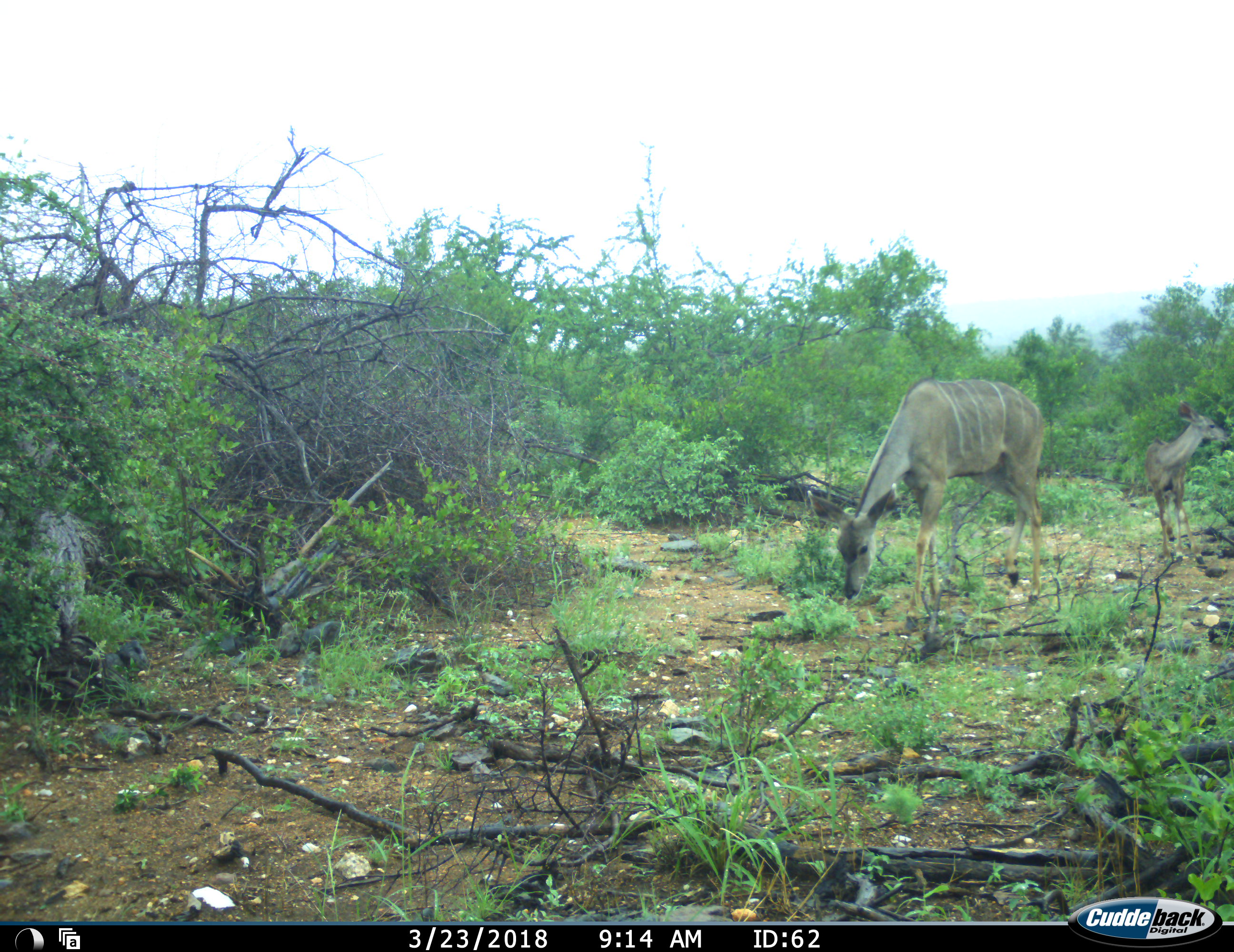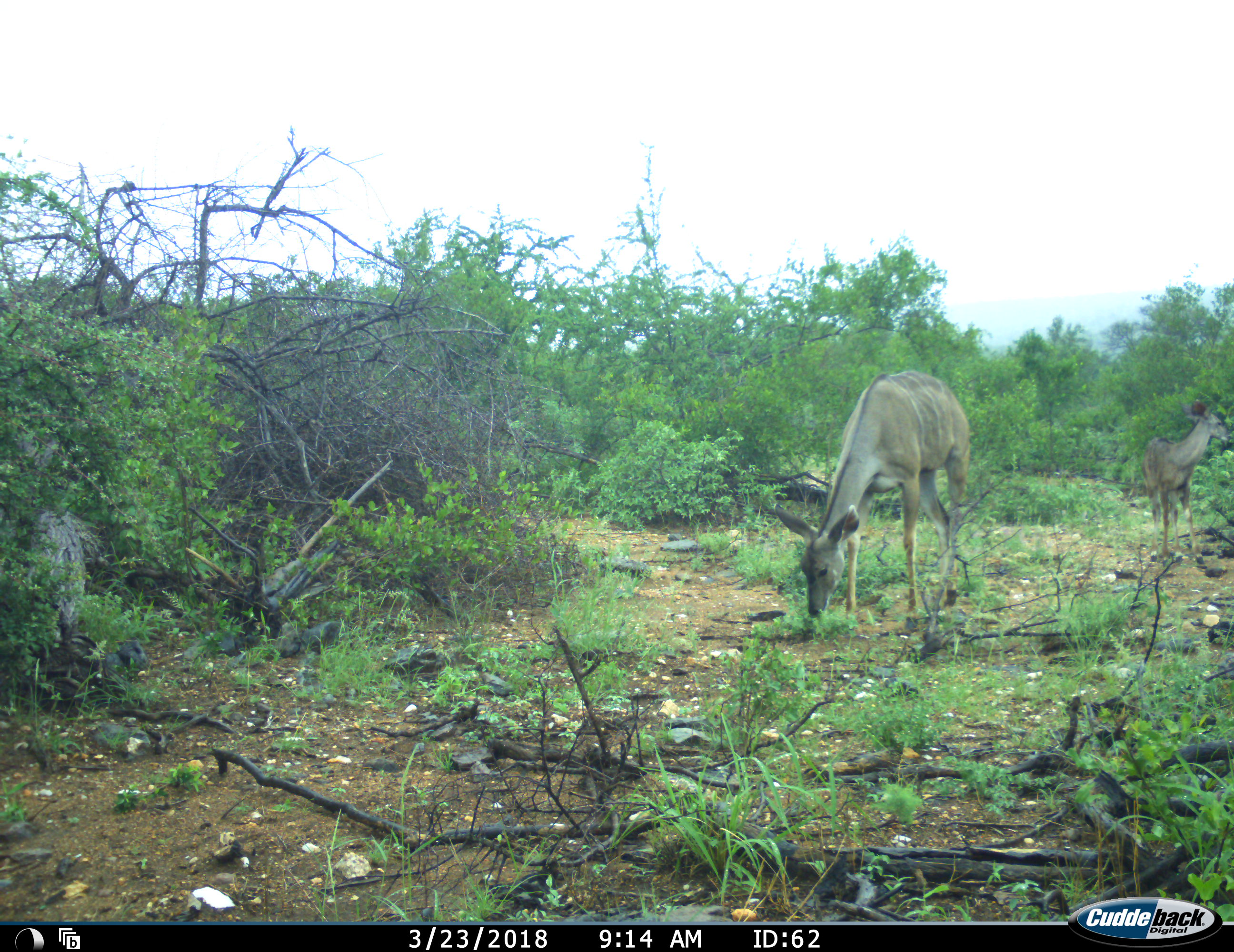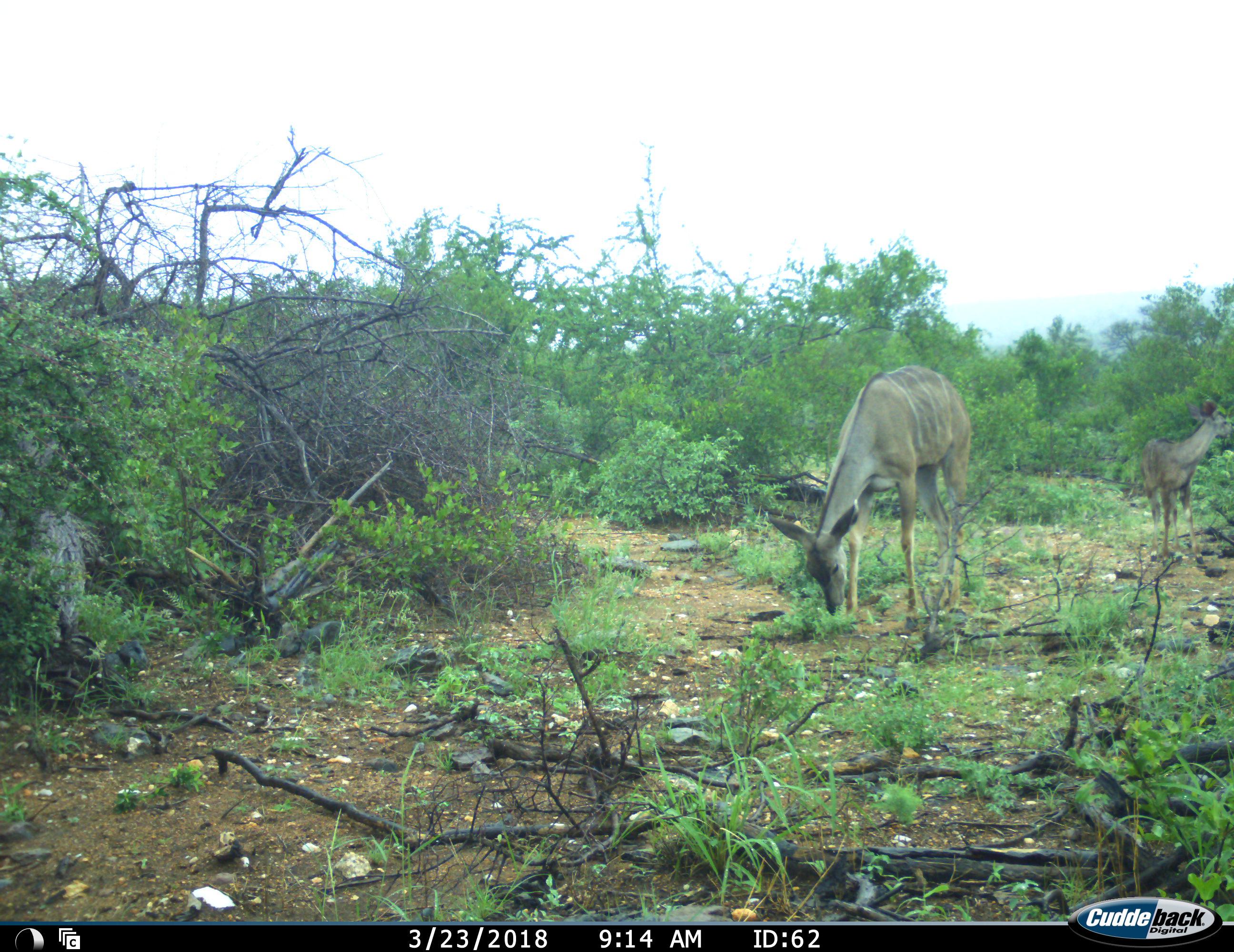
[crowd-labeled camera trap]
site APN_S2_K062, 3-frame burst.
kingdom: Animalia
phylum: Chordata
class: Mammalia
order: Artiodactyla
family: Bovidae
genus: Tragelaphus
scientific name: Tragelaphus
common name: kudu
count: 2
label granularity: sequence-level